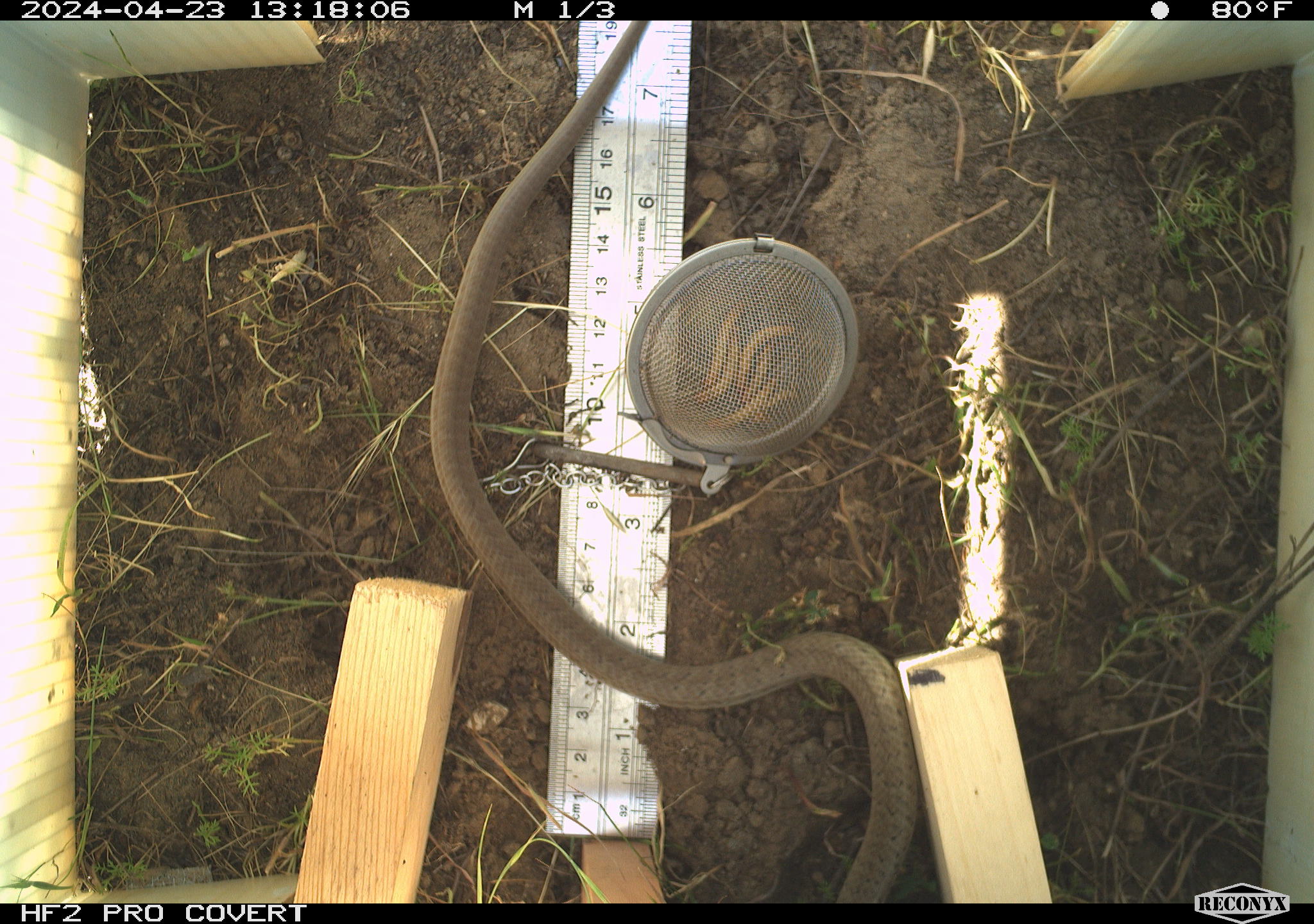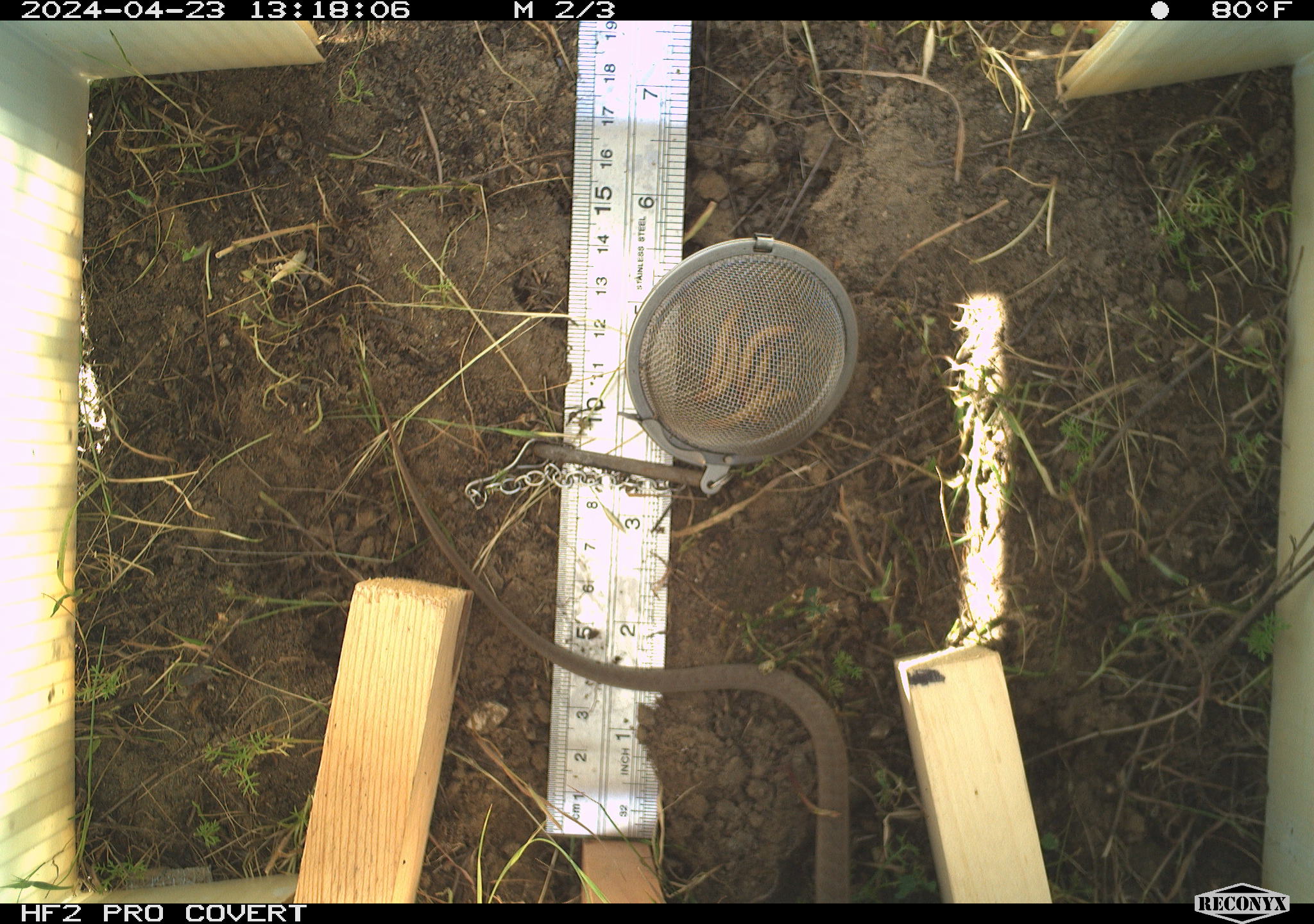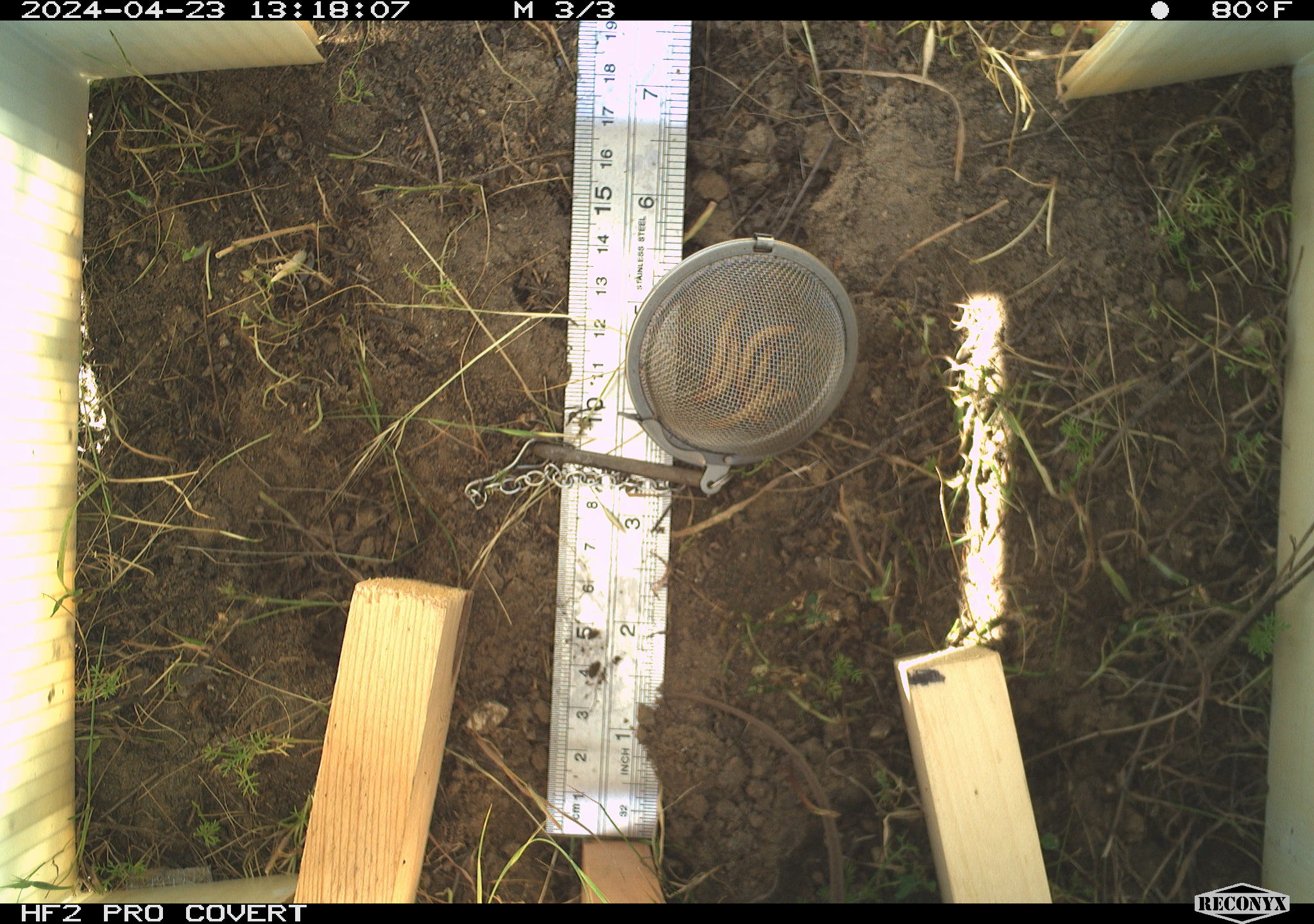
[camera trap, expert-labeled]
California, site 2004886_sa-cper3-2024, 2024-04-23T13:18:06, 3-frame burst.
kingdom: Animalia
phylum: Chordata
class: Reptilia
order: Squamata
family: Colubridae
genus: Pituophis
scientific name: Pituophis catenifer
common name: gophersnake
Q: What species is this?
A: Gophersnake (Pituophis catenifer).